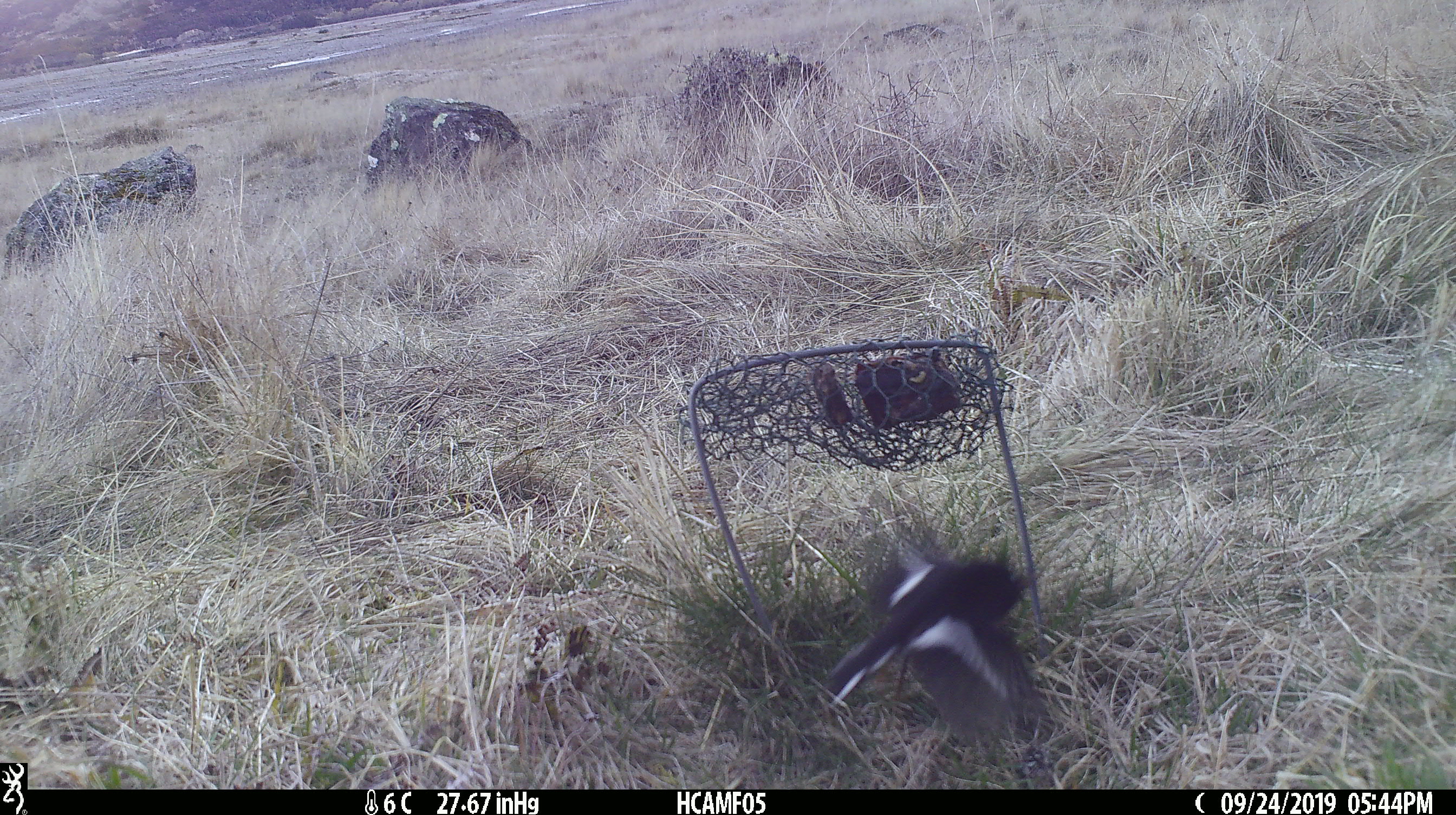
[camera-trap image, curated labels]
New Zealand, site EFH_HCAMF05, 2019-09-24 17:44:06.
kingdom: Animalia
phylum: Chordata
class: Aves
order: Passeriformes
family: Petroicidae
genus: Petroica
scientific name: Petroica macrocephala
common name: tomtit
Tomtit (Petroica macrocephala).